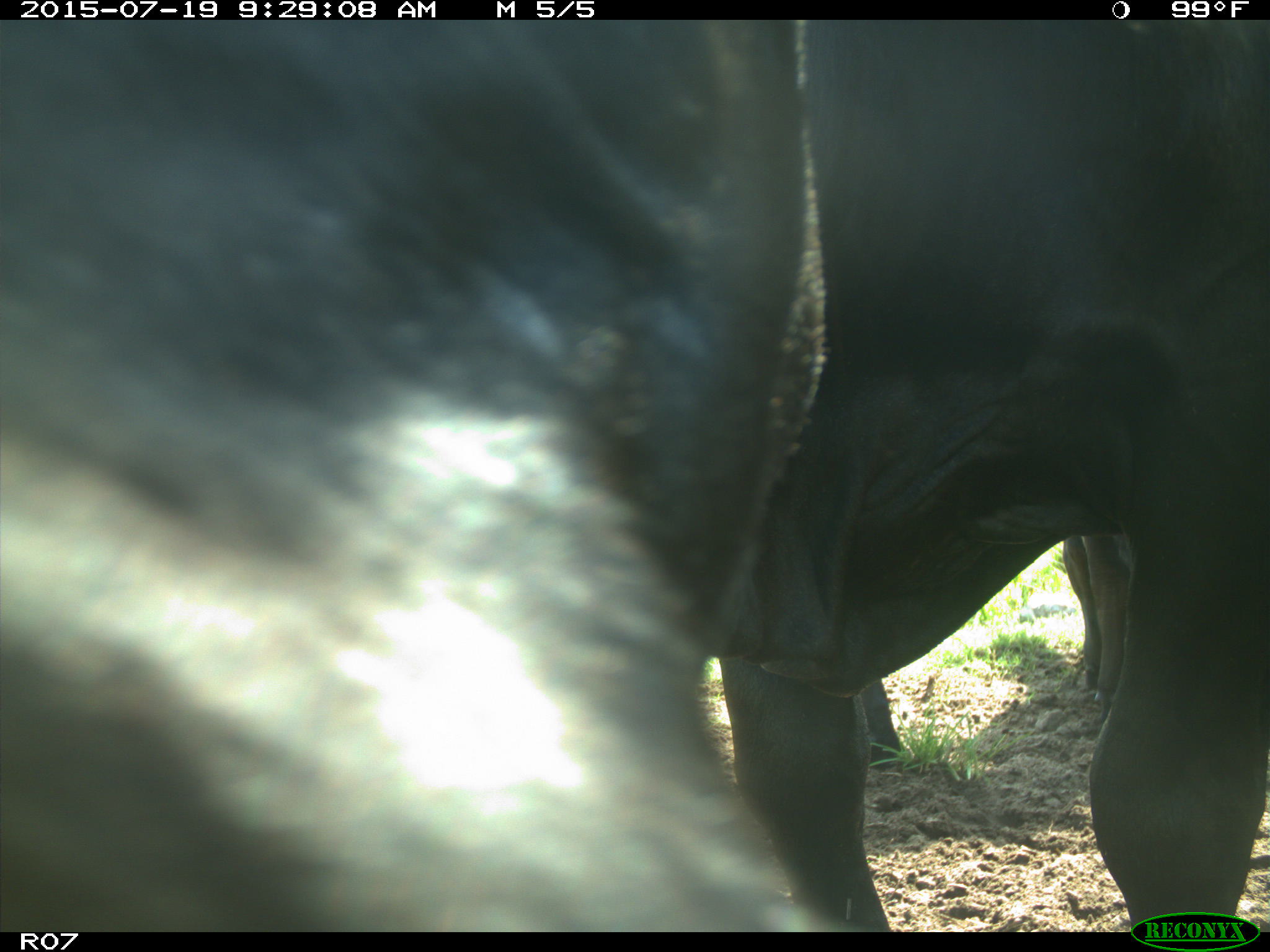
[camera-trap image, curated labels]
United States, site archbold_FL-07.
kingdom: Animalia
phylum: Chordata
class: Mammalia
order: Artiodactyla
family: Bovidae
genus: Bos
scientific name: Bos taurus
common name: domestic cow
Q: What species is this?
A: Bos taurus (domestic cow).